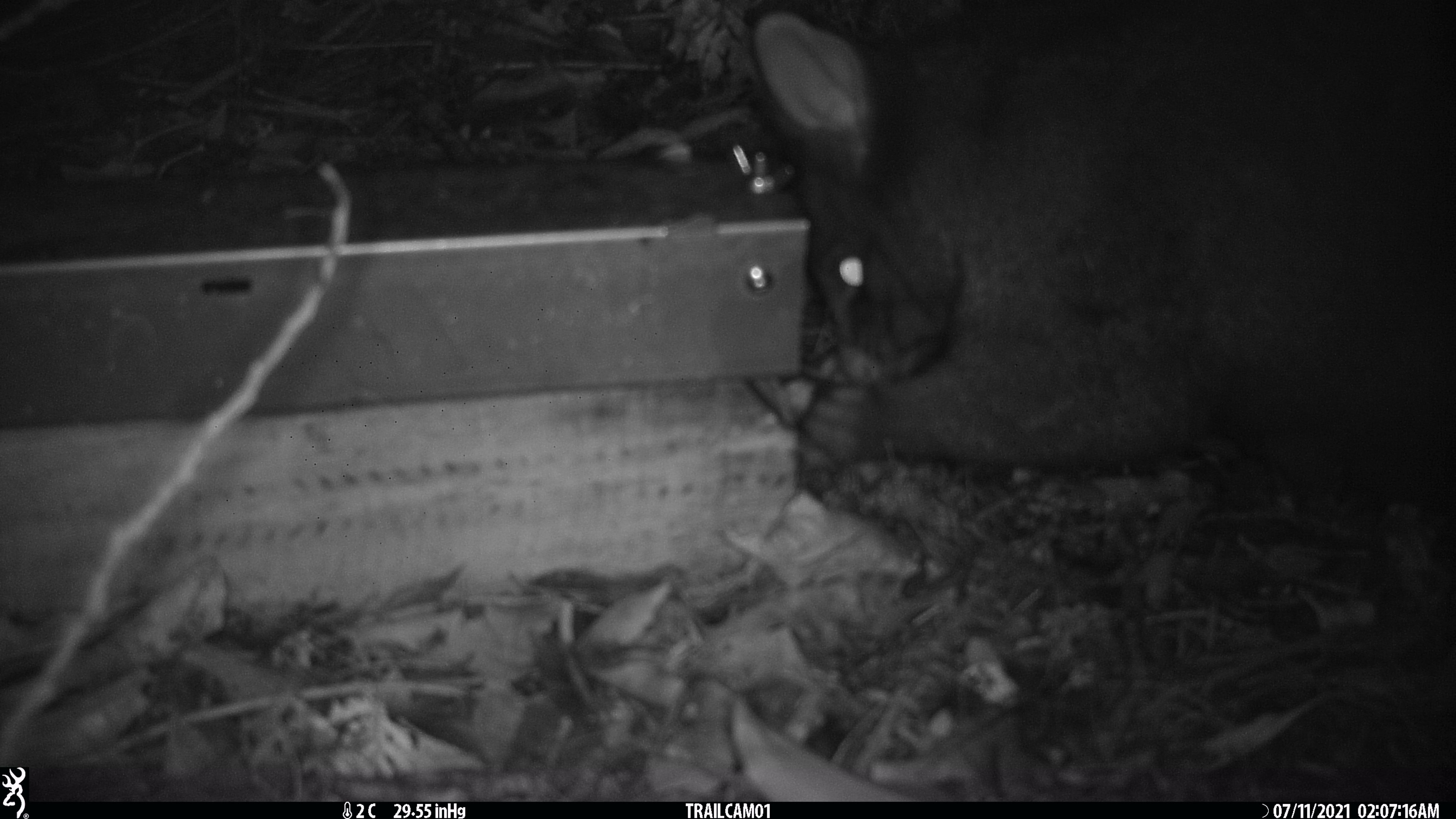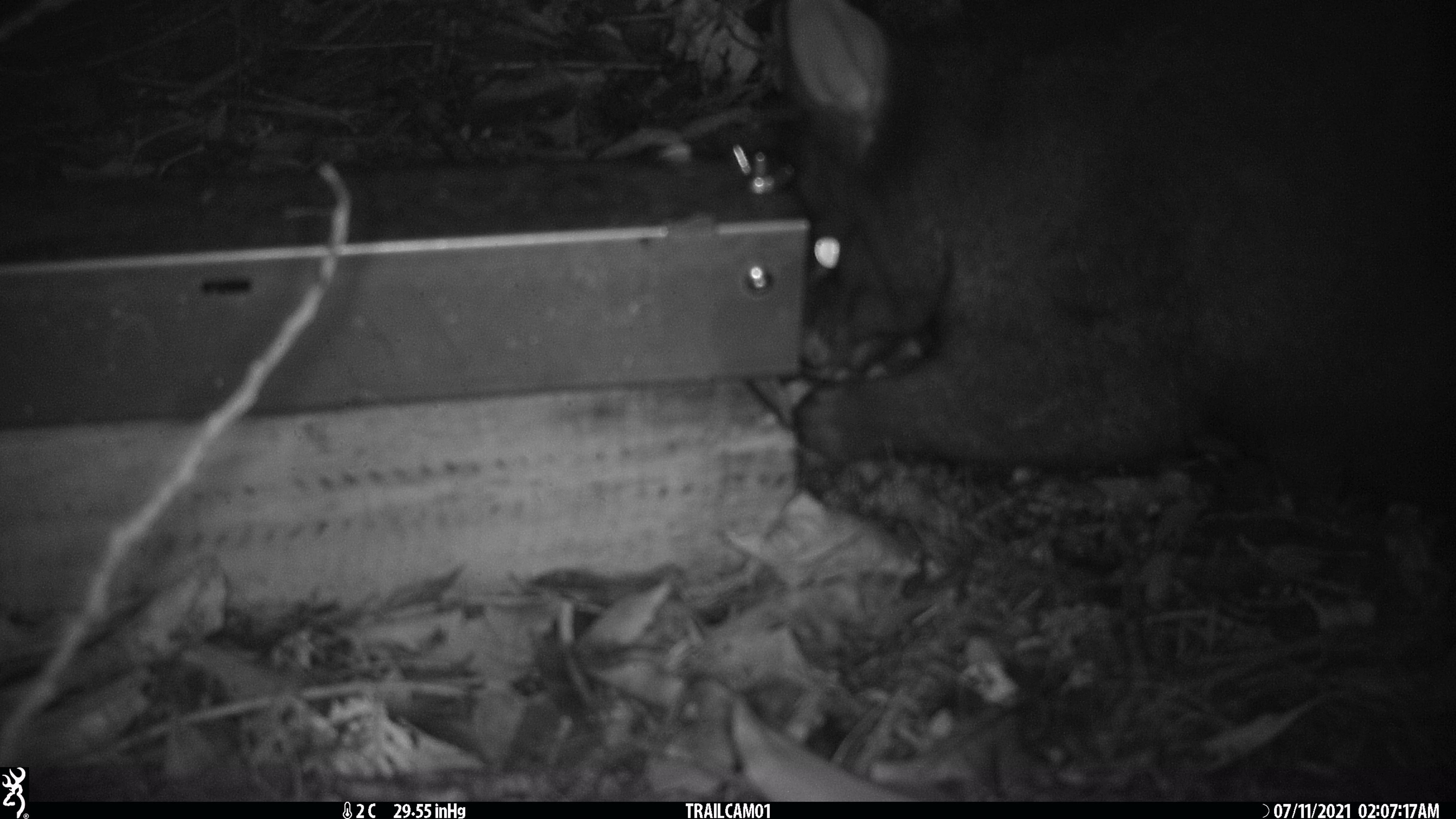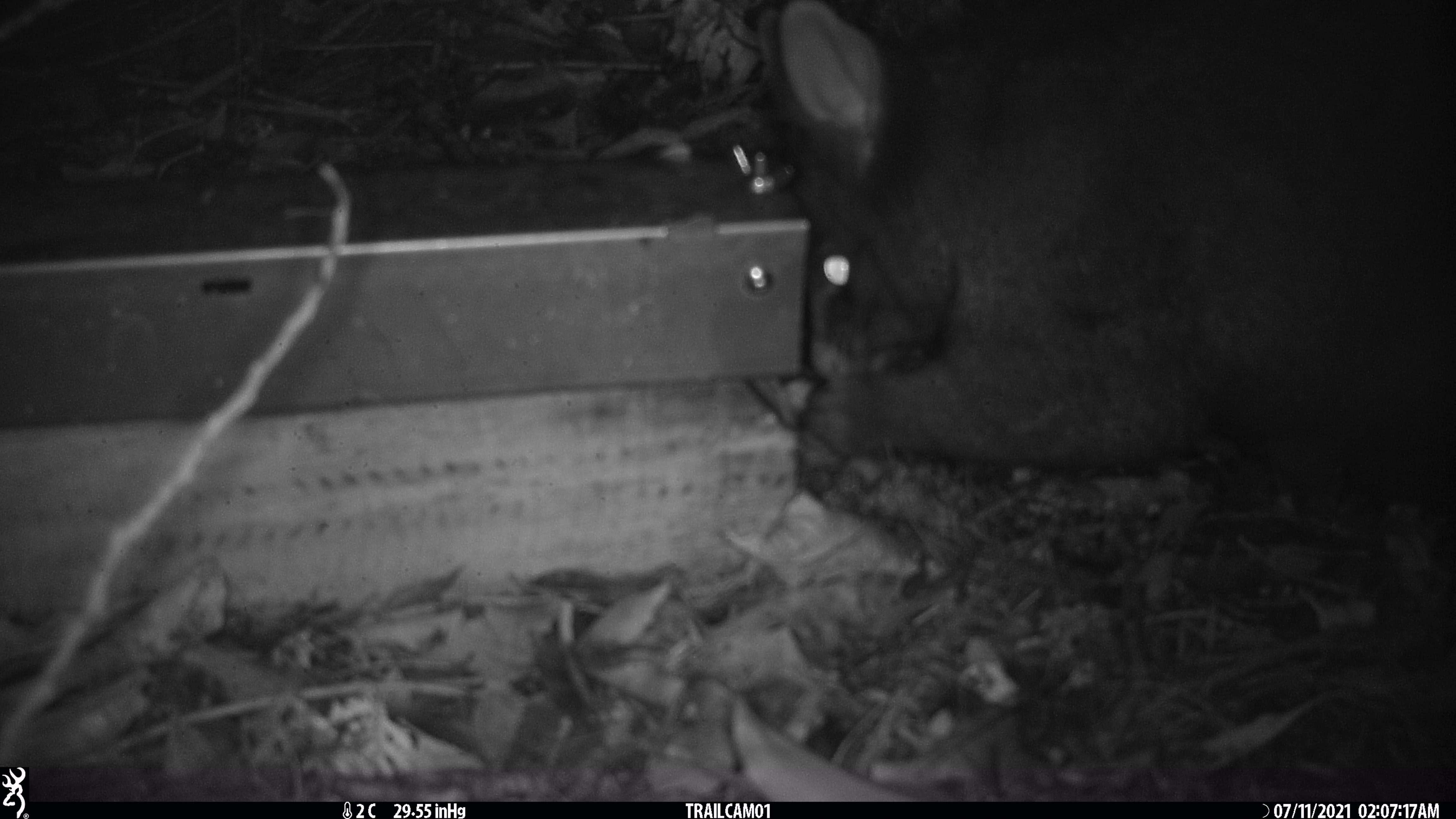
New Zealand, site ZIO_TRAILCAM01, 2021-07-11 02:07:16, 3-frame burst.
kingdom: Animalia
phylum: Chordata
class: Mammalia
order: Diprotodontia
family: Phalangeridae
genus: Trichosurus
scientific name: Trichosurus vulpecula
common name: common brushtail possum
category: possum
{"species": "possum (common brushtail possum) (Trichosurus vulpecula)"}